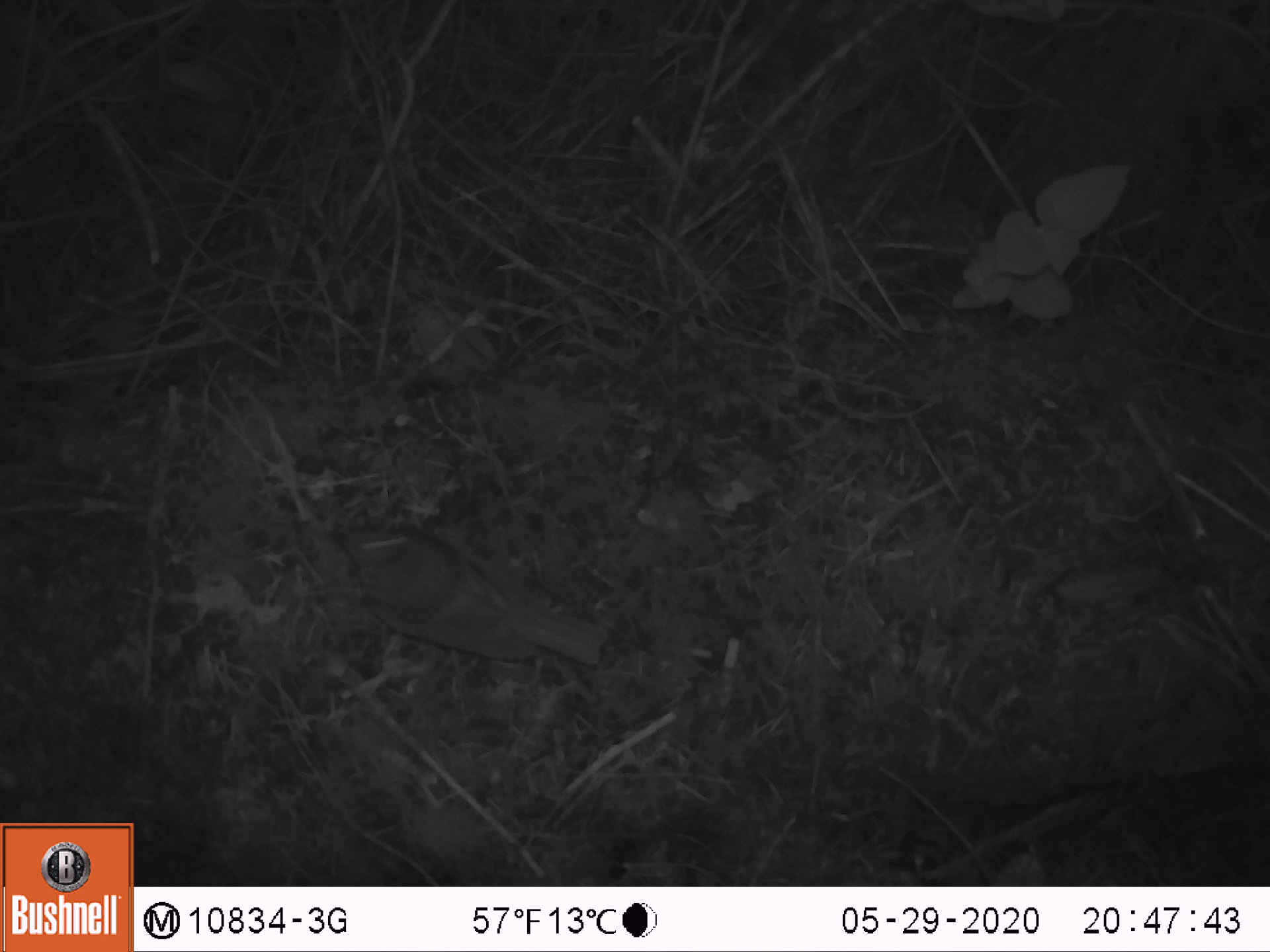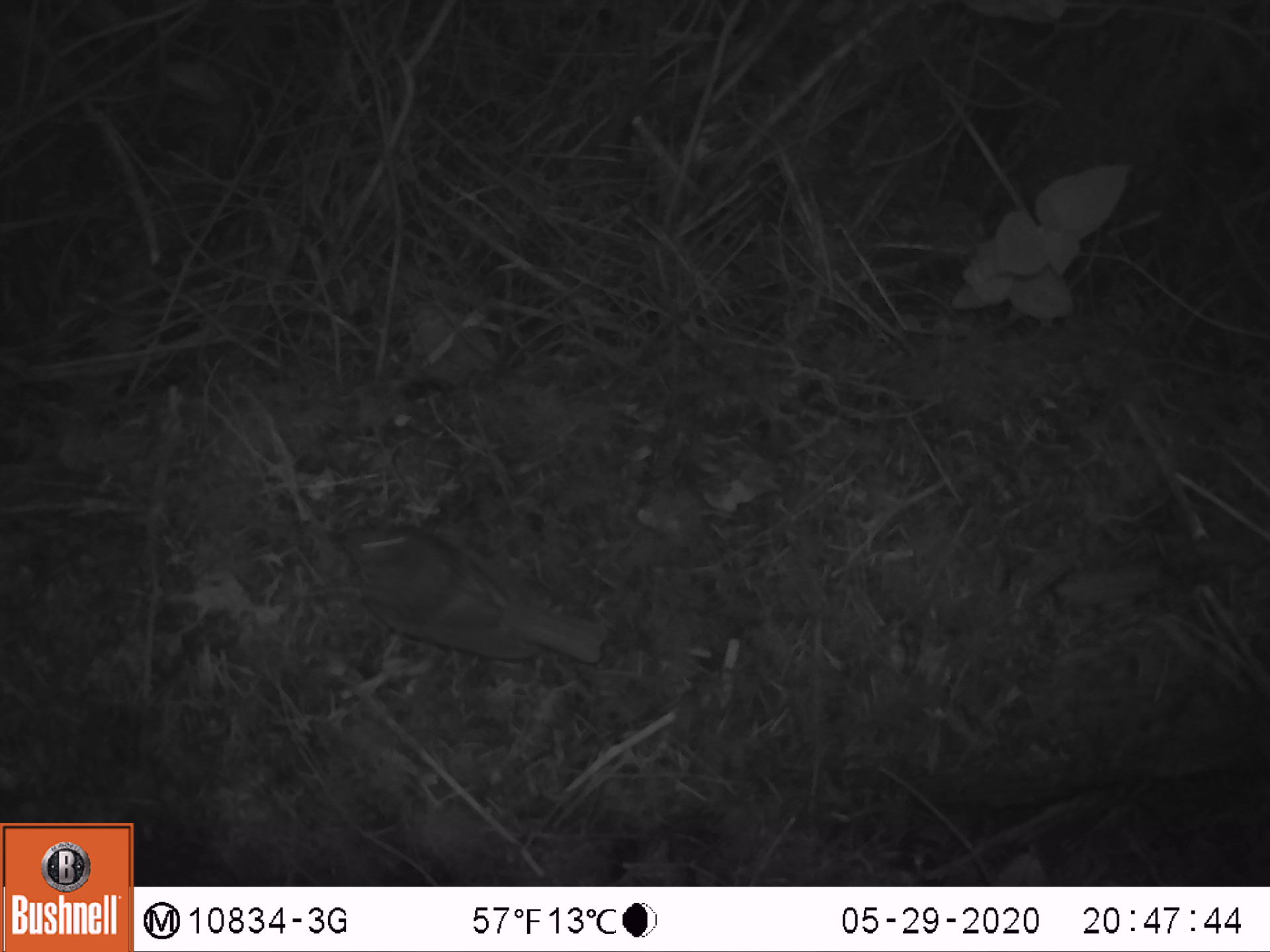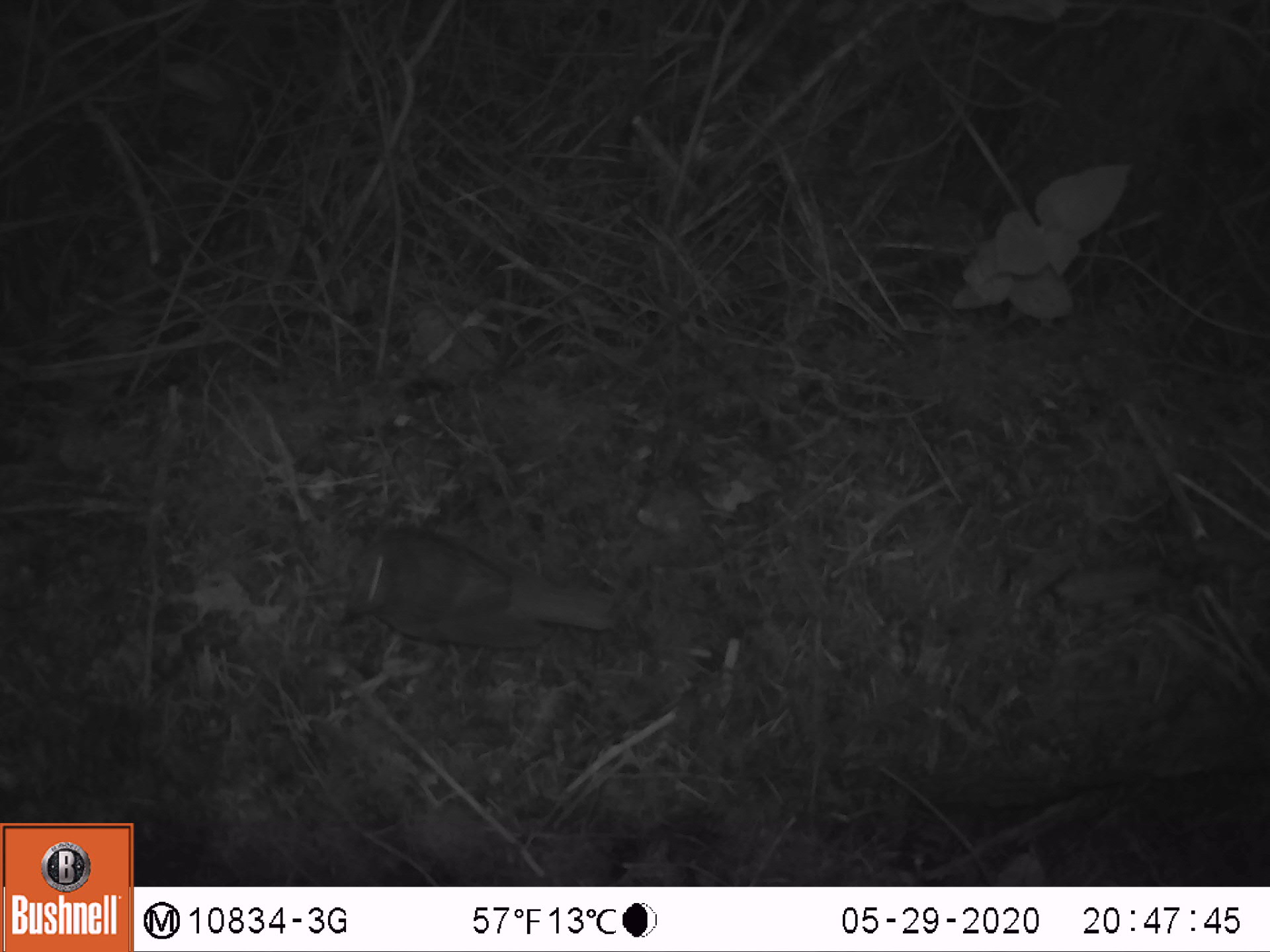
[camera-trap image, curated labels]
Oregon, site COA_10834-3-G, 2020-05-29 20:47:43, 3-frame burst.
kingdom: Animalia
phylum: Chordata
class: Aves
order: Passeriformes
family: Turdidae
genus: Catharus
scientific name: Catharus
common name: brown thrushes and nightingale-thrushes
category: catharus species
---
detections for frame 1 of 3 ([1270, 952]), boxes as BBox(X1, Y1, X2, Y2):
catharus species: BBox(335, 518, 605, 687)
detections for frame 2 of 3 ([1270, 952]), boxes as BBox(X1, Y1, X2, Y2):
catharus species: BBox(322, 511, 609, 682)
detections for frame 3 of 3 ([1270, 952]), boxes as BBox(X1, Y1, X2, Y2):
catharus species: BBox(348, 521, 624, 673)